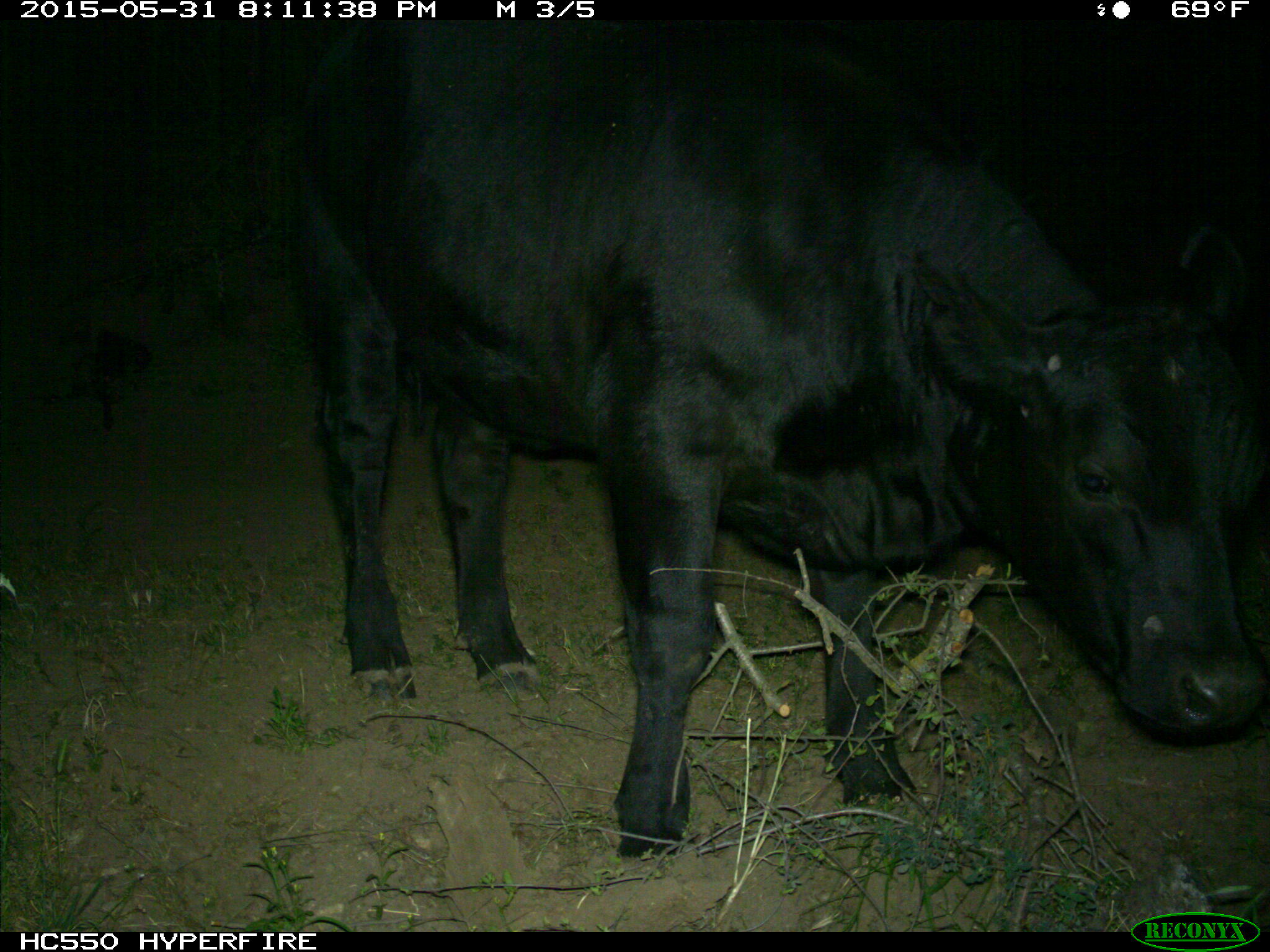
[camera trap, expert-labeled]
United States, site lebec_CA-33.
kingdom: Animalia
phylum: Chordata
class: Mammalia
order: Artiodactyla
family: Bovidae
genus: Bos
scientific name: Bos taurus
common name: domestic cow